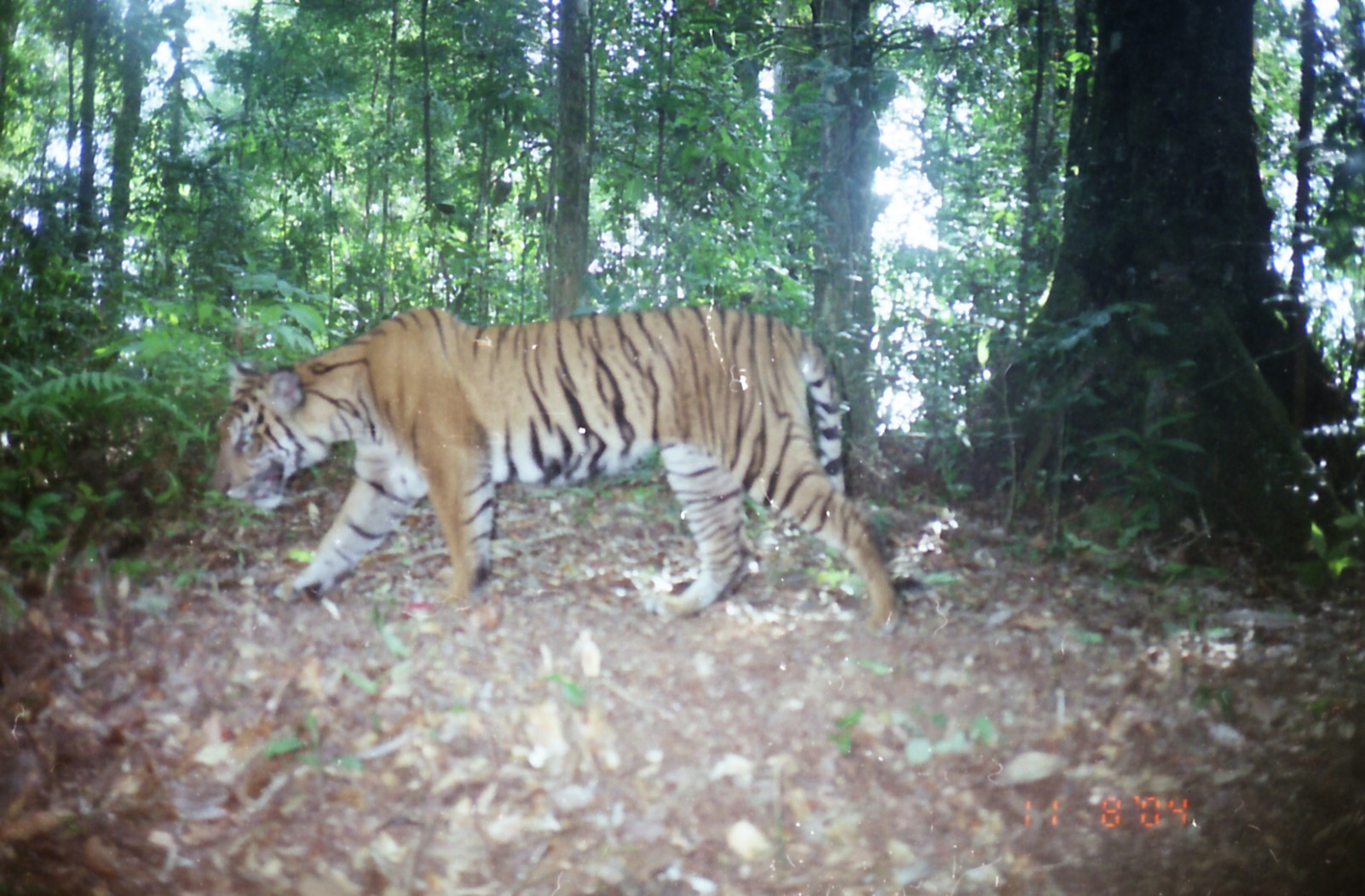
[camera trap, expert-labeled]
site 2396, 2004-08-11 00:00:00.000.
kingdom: Animalia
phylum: Chordata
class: Mammalia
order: Carnivora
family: Felidae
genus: Panthera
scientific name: Panthera tigris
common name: tiger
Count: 1.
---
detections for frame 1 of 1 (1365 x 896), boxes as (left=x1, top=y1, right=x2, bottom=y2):
panthera tigris: (left=207, top=307, right=900, bottom=635)